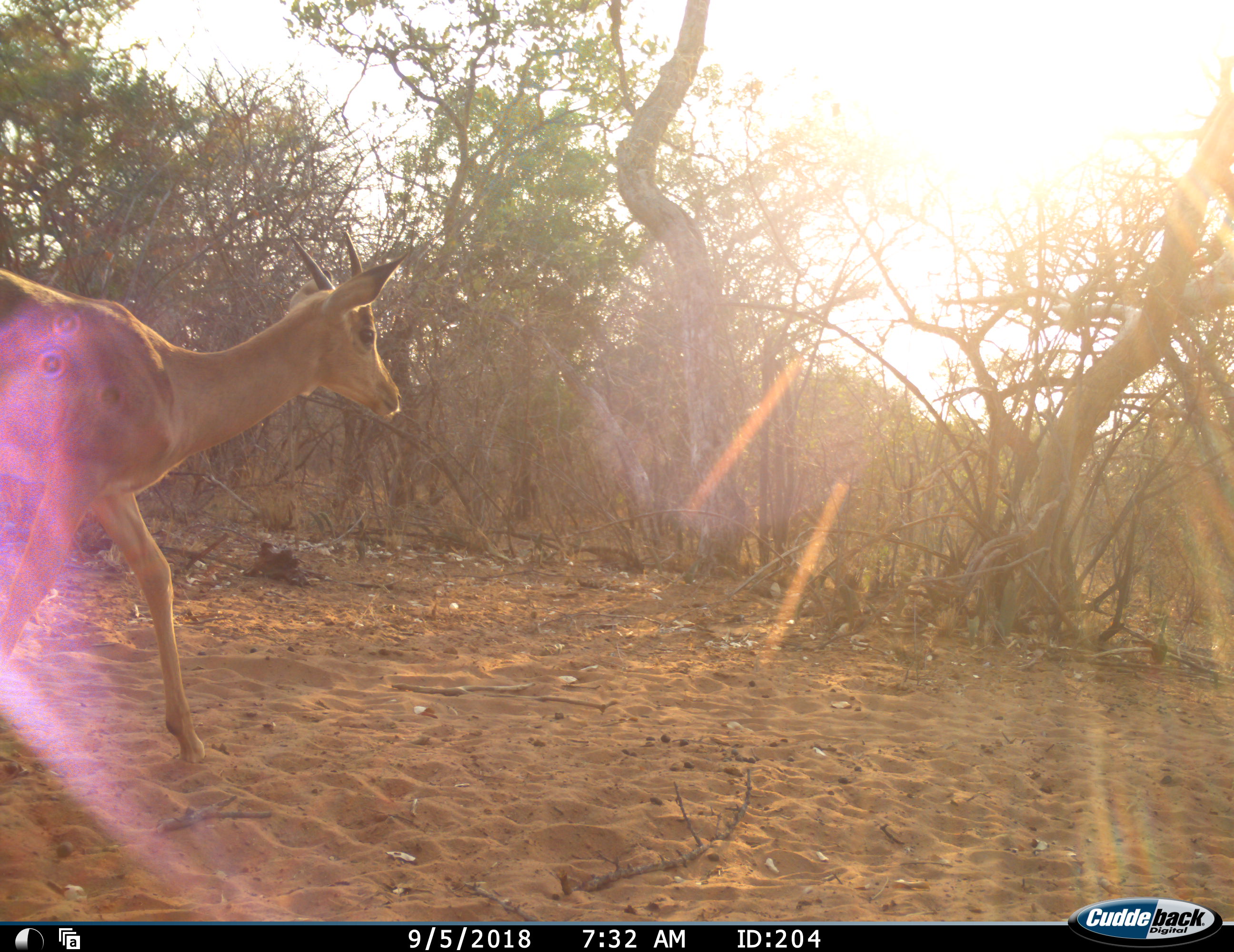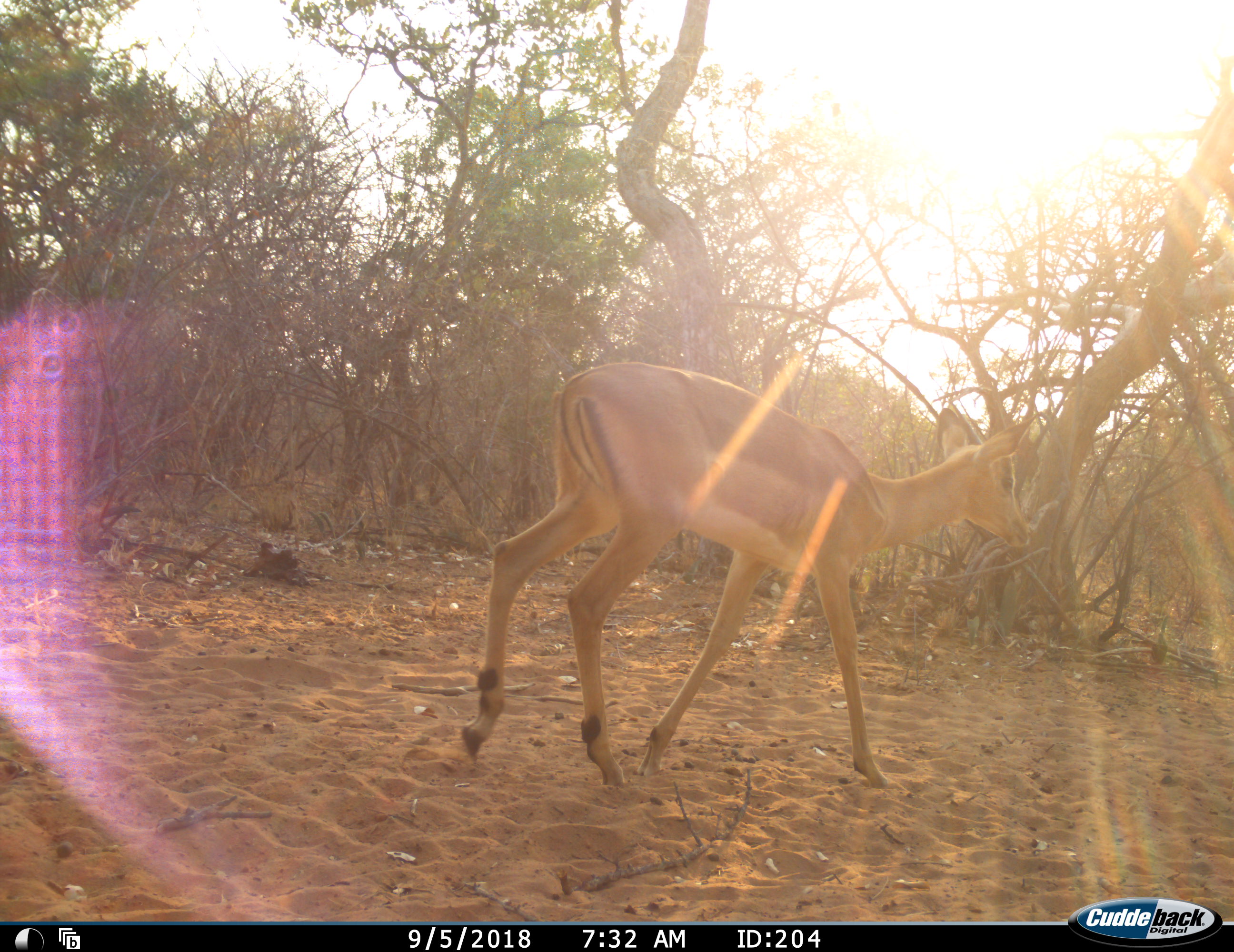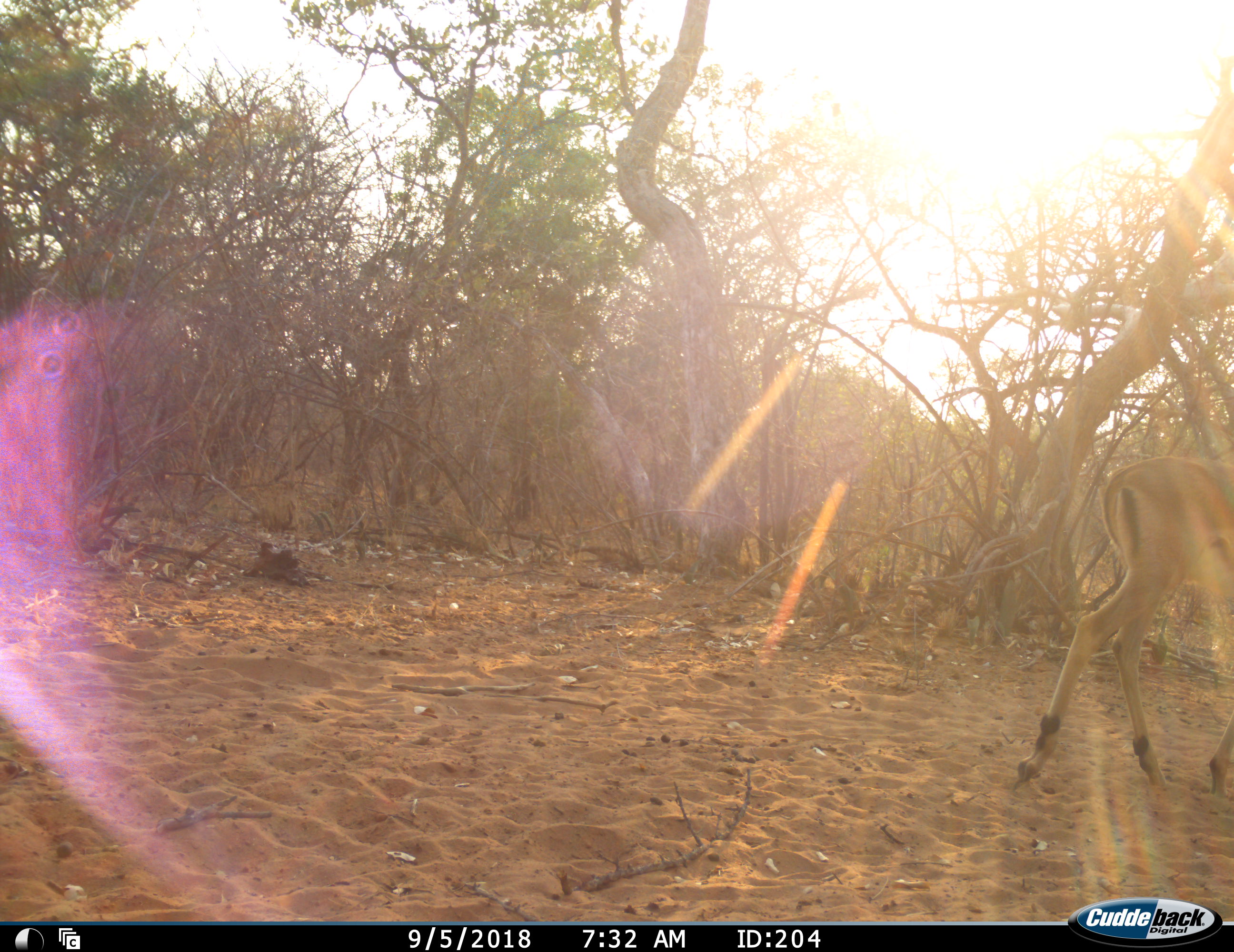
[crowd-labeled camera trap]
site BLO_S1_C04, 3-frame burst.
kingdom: Animalia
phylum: Chordata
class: Mammalia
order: Artiodactyla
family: Bovidae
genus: Aepyceros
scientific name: Aepyceros melampus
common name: impala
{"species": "impala (Aepyceros melampus)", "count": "1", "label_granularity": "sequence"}